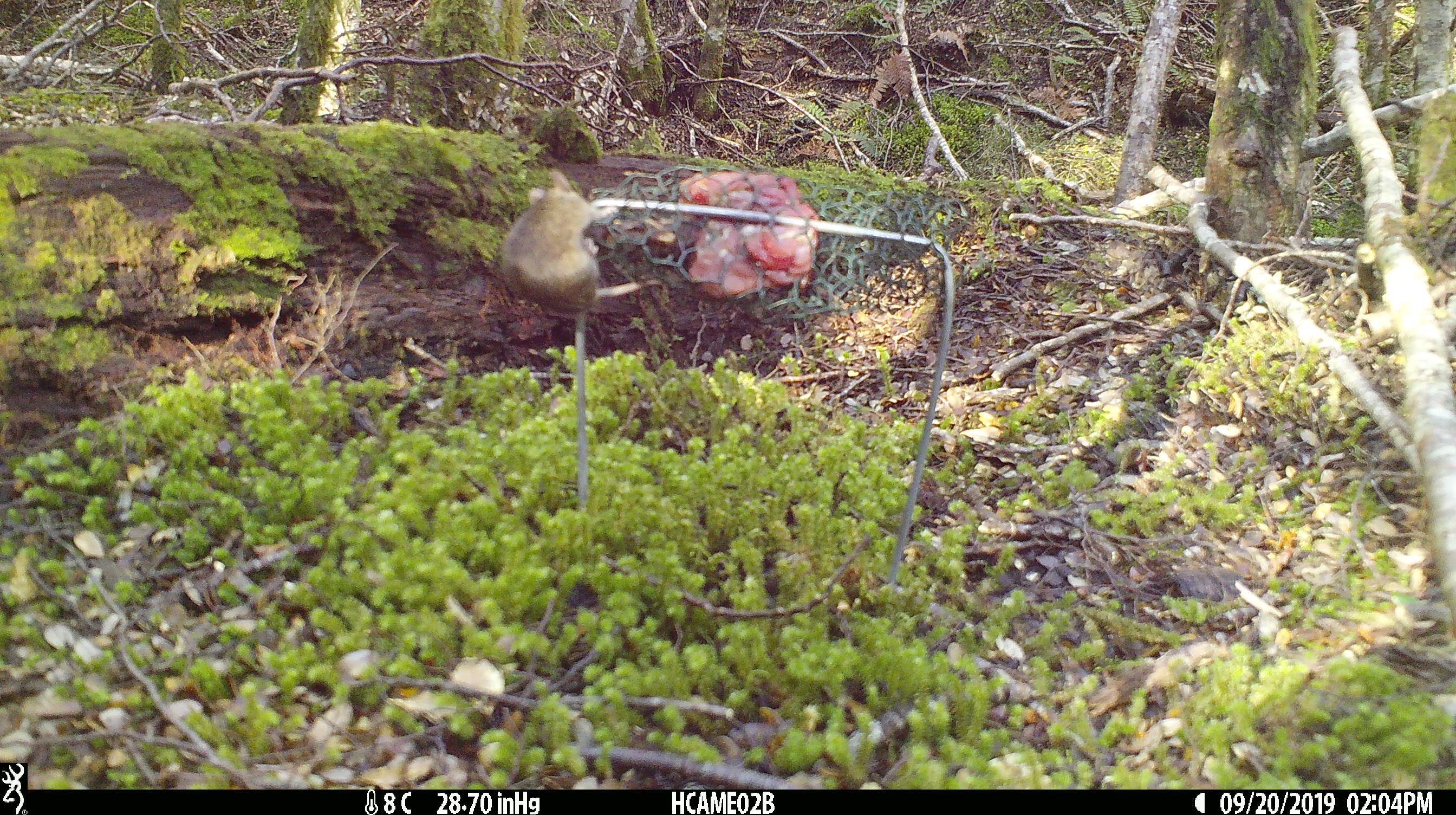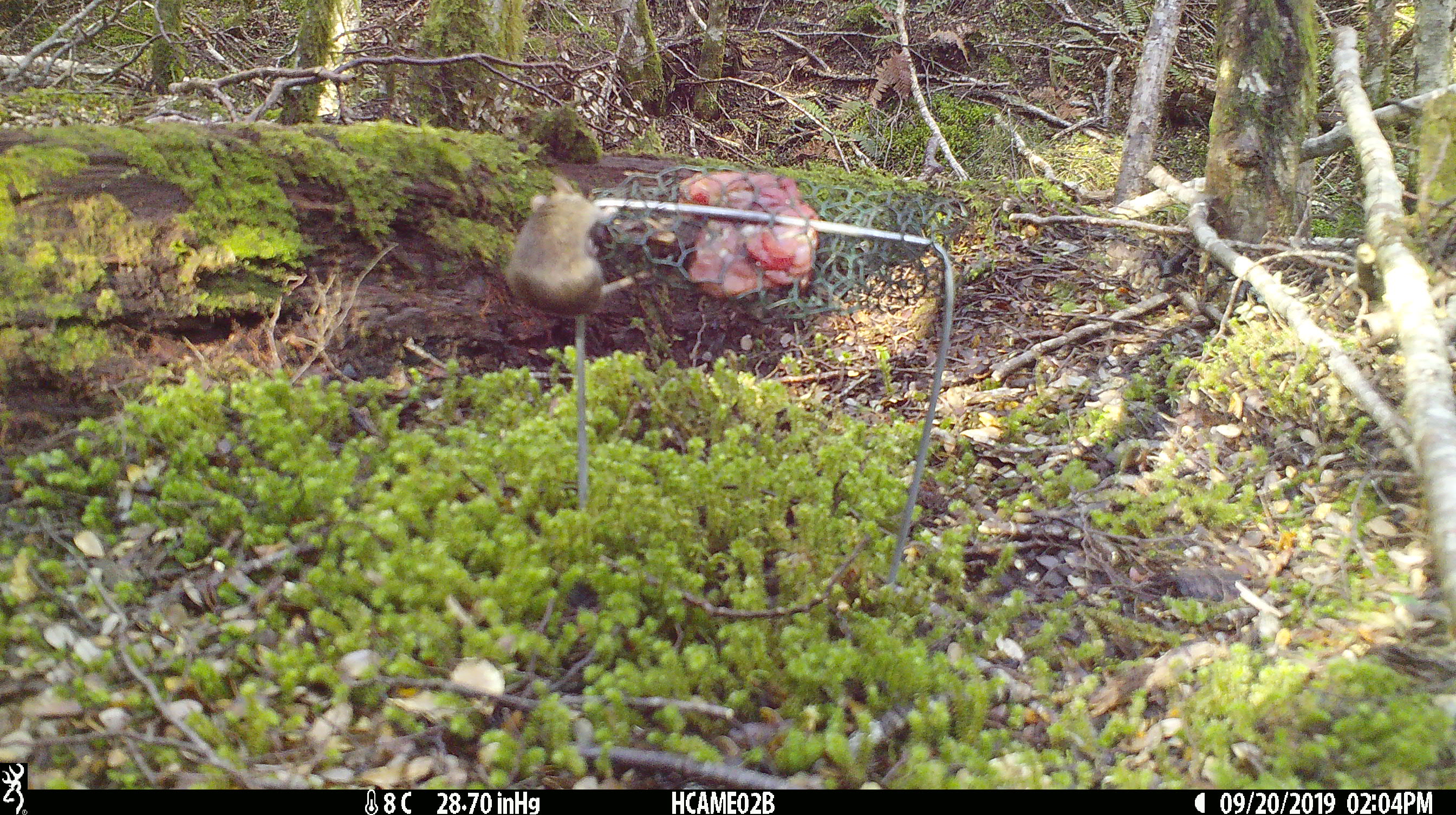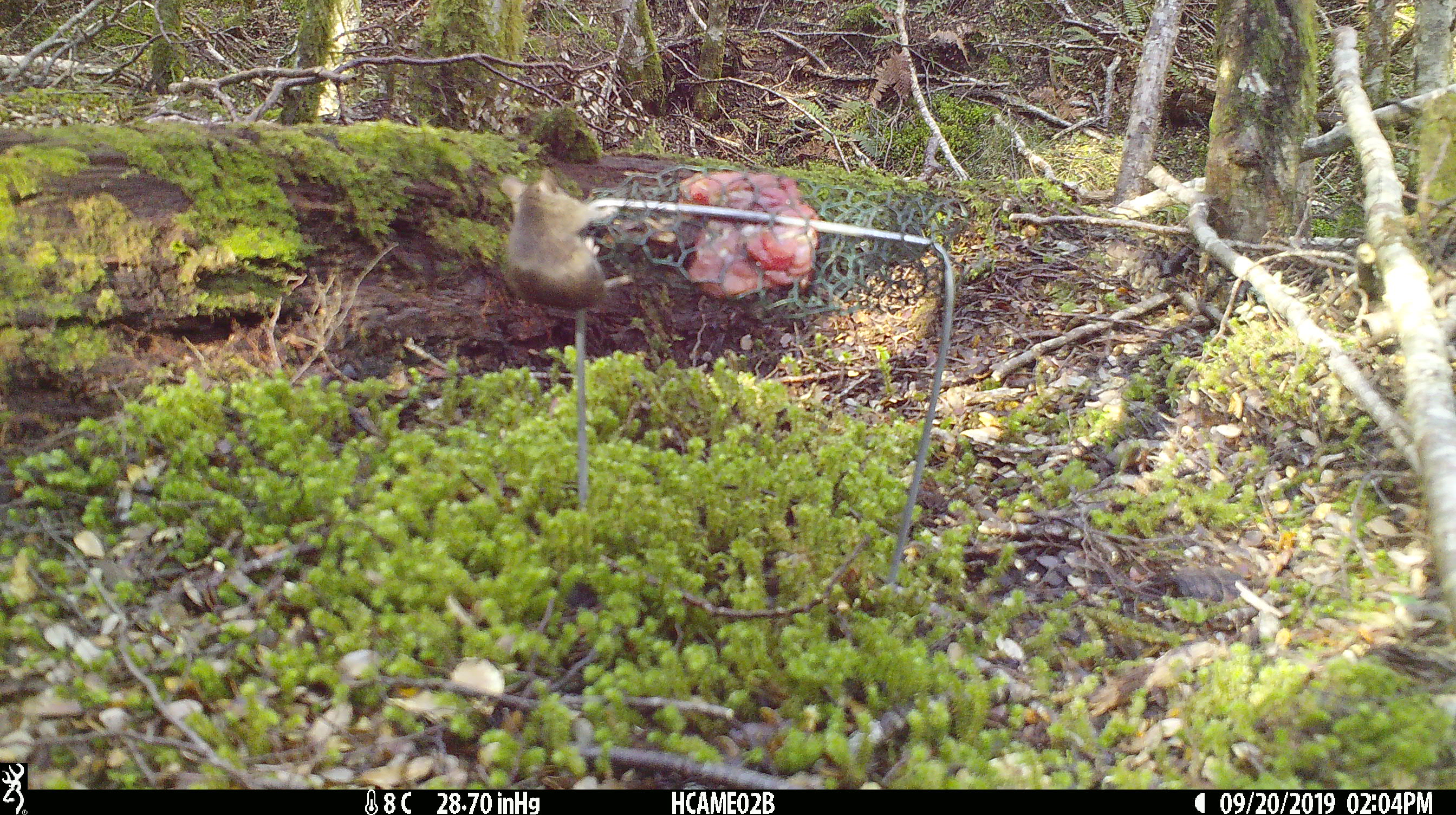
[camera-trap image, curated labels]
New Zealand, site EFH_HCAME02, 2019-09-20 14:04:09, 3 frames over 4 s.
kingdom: Animalia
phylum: Chordata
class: Mammalia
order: Rodentia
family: Muridae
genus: Mus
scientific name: Mus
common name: mouse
Mouse (Mus).